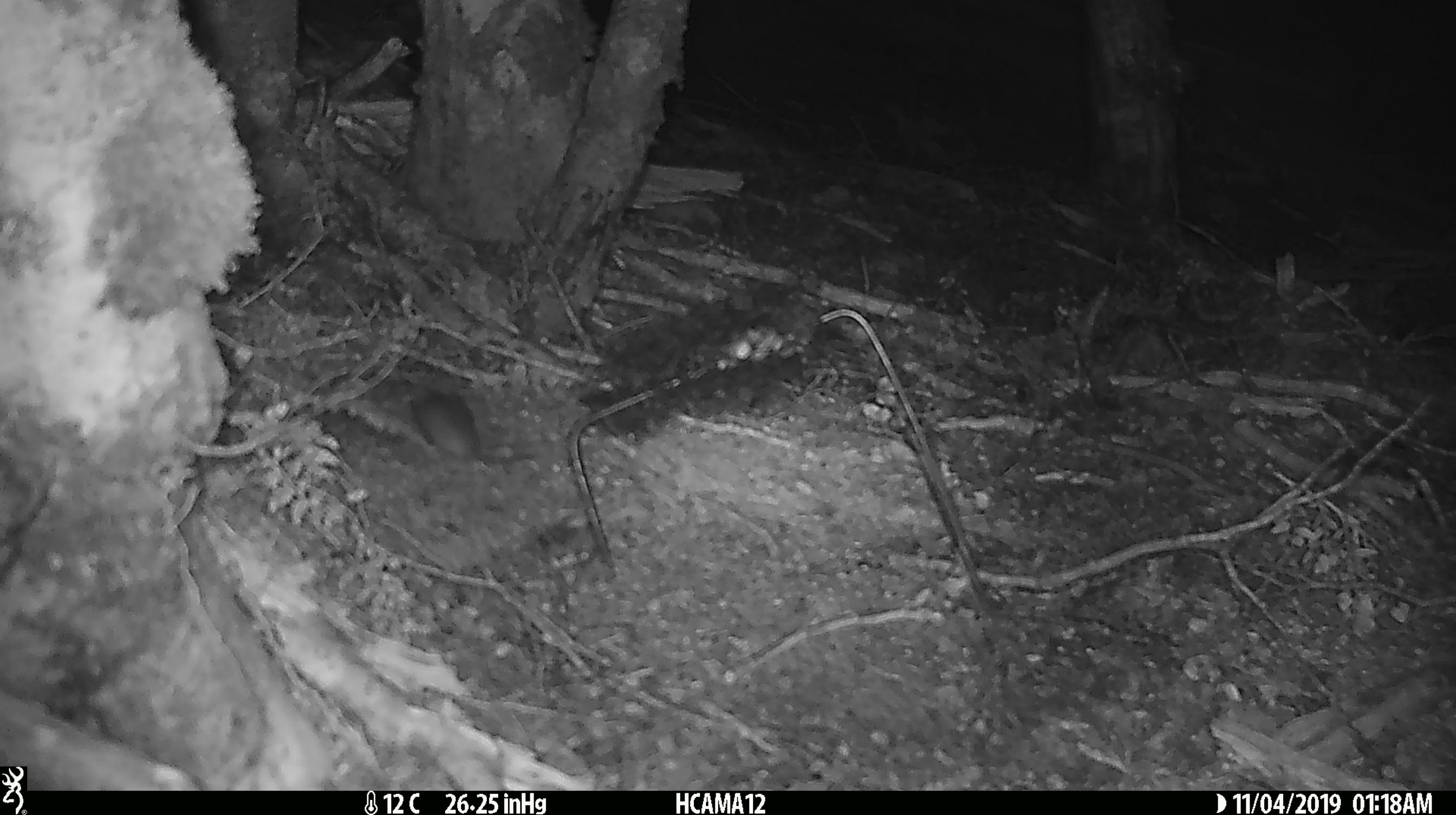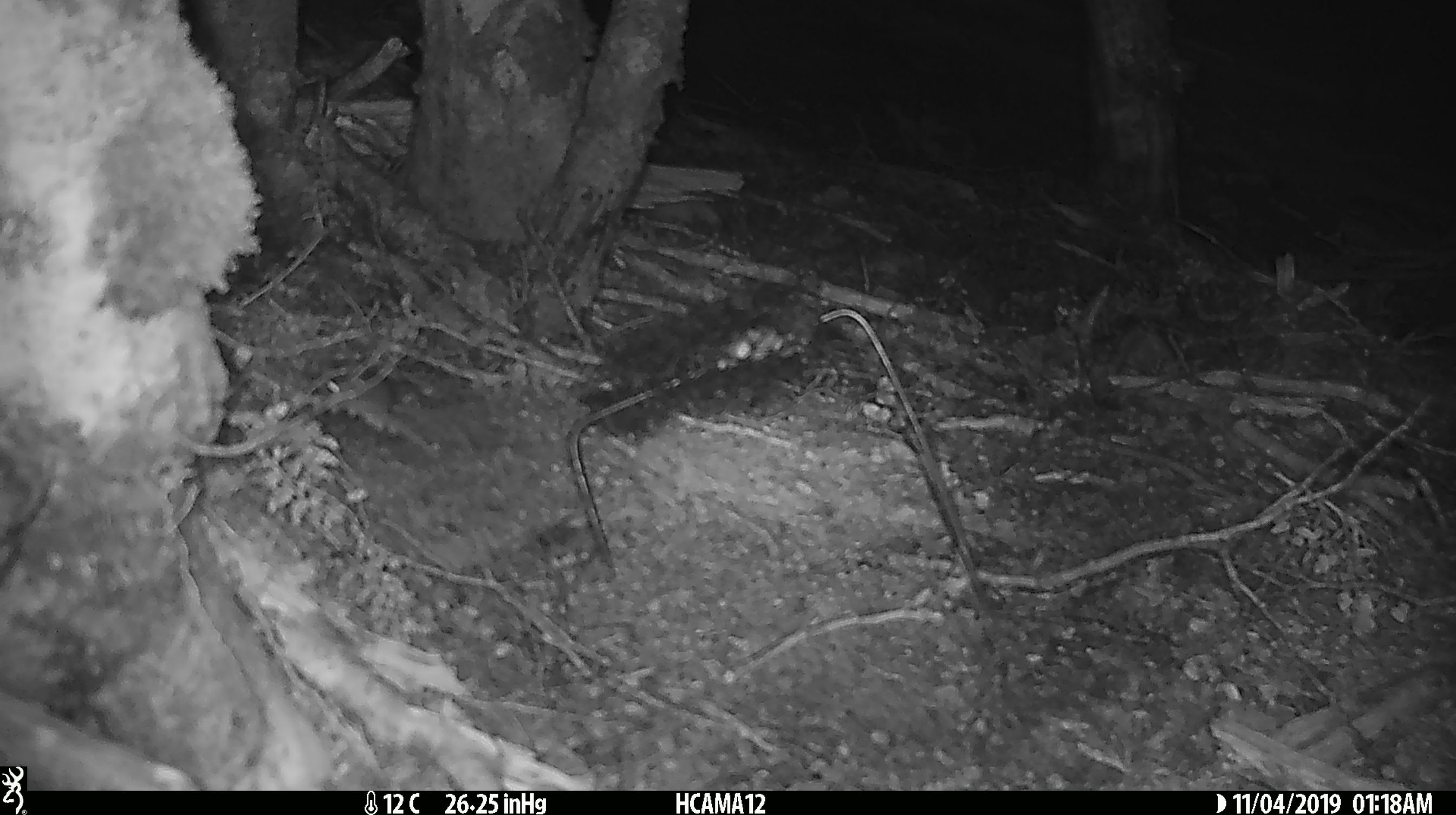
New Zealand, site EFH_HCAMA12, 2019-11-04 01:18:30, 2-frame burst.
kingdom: Animalia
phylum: Chordata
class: Mammalia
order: Rodentia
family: Muridae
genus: Mus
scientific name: Mus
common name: mouse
Mouse (Mus).